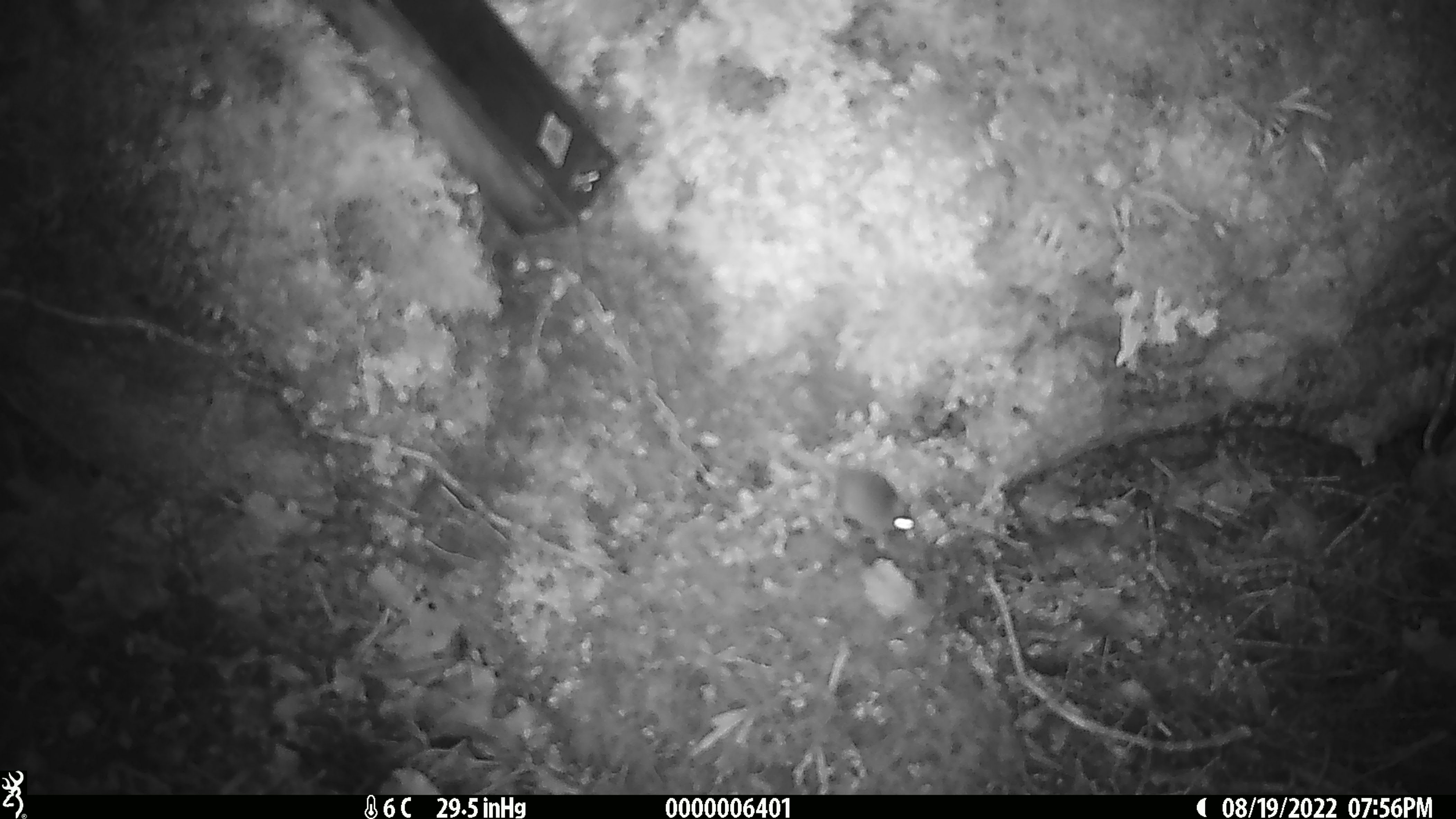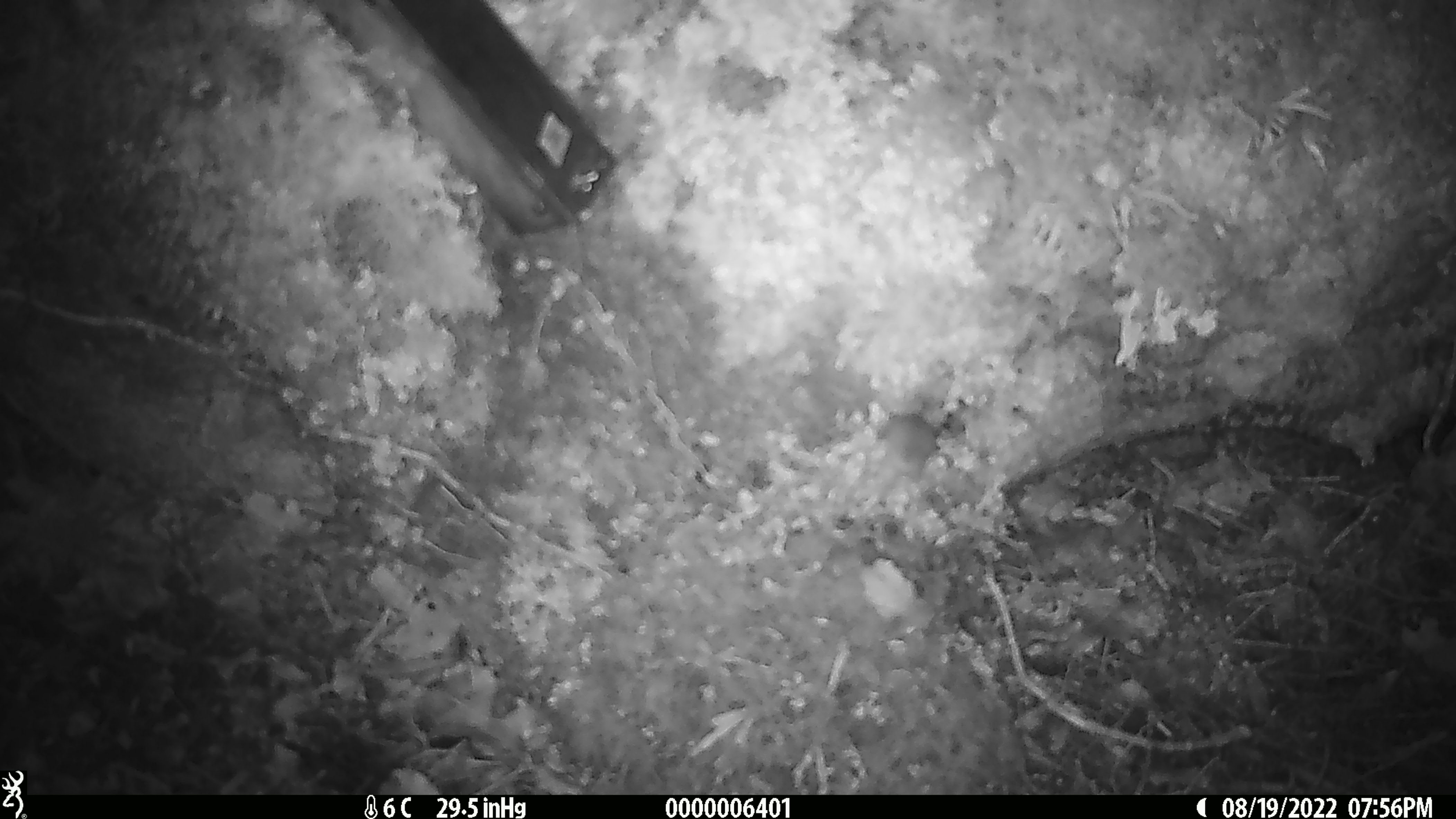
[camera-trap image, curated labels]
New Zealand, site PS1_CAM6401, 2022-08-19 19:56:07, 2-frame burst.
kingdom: Animalia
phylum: Chordata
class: Mammalia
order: Rodentia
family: Muridae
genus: Mus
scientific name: Mus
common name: mouse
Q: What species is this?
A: Mouse (Mus).